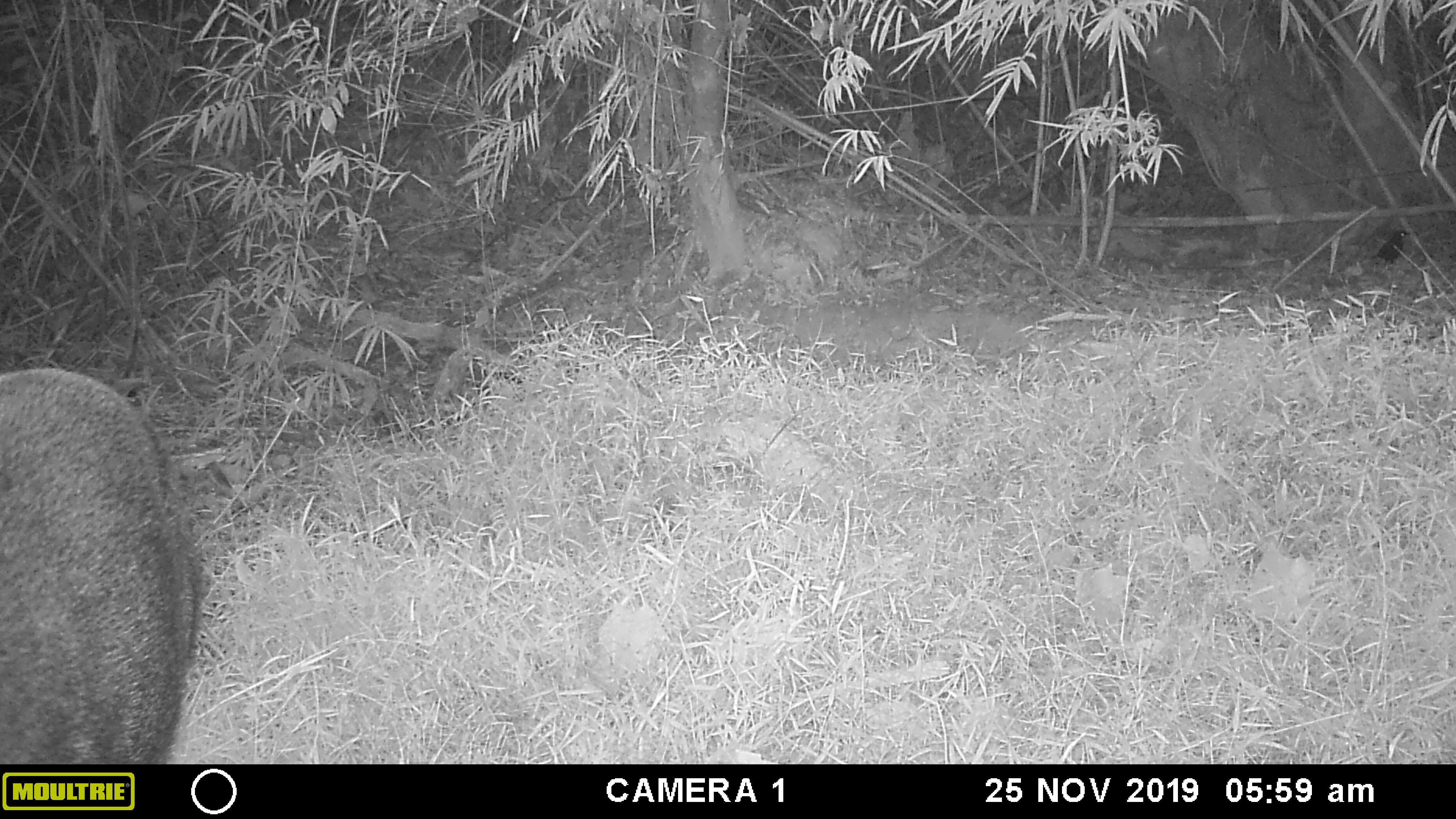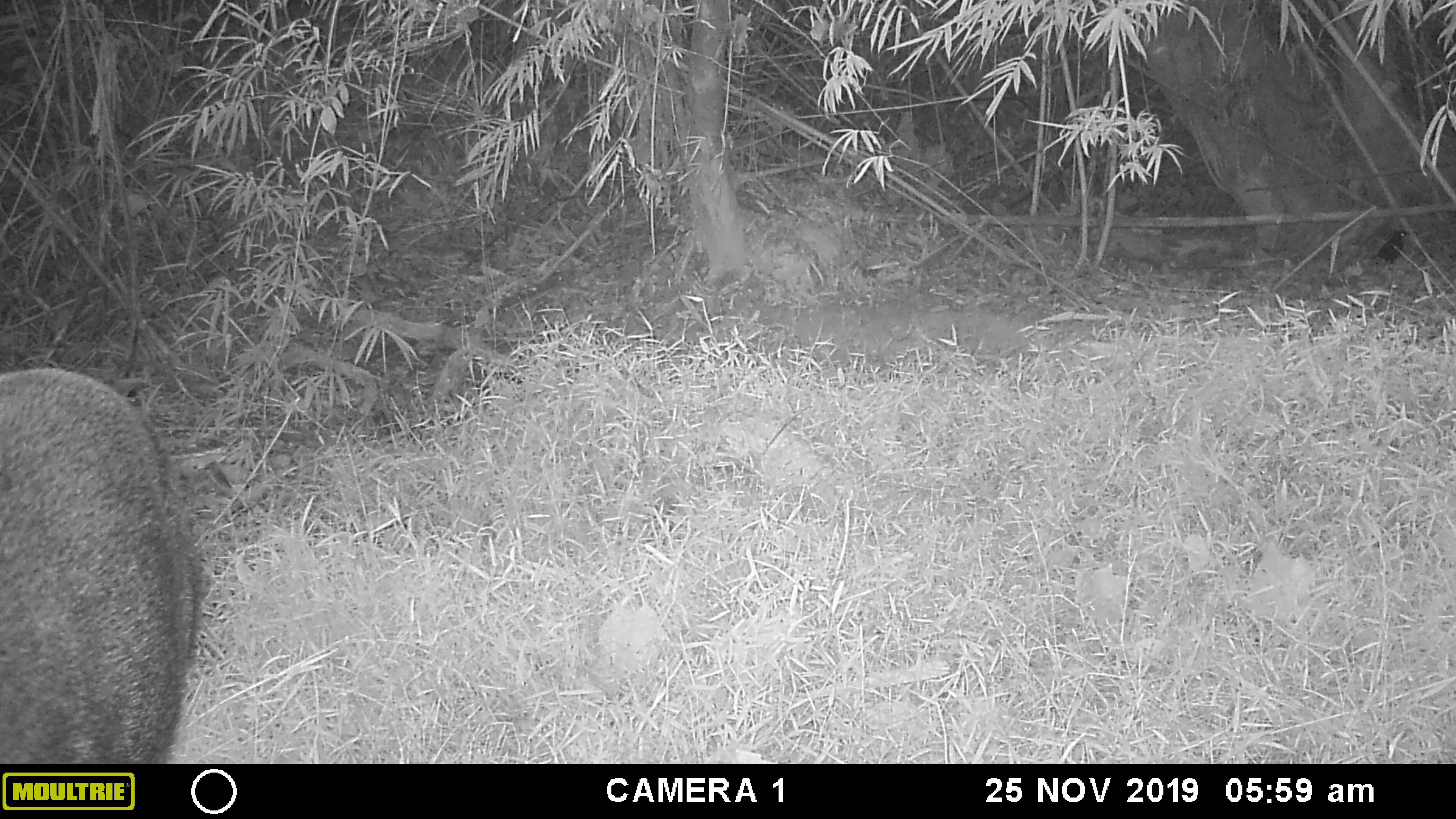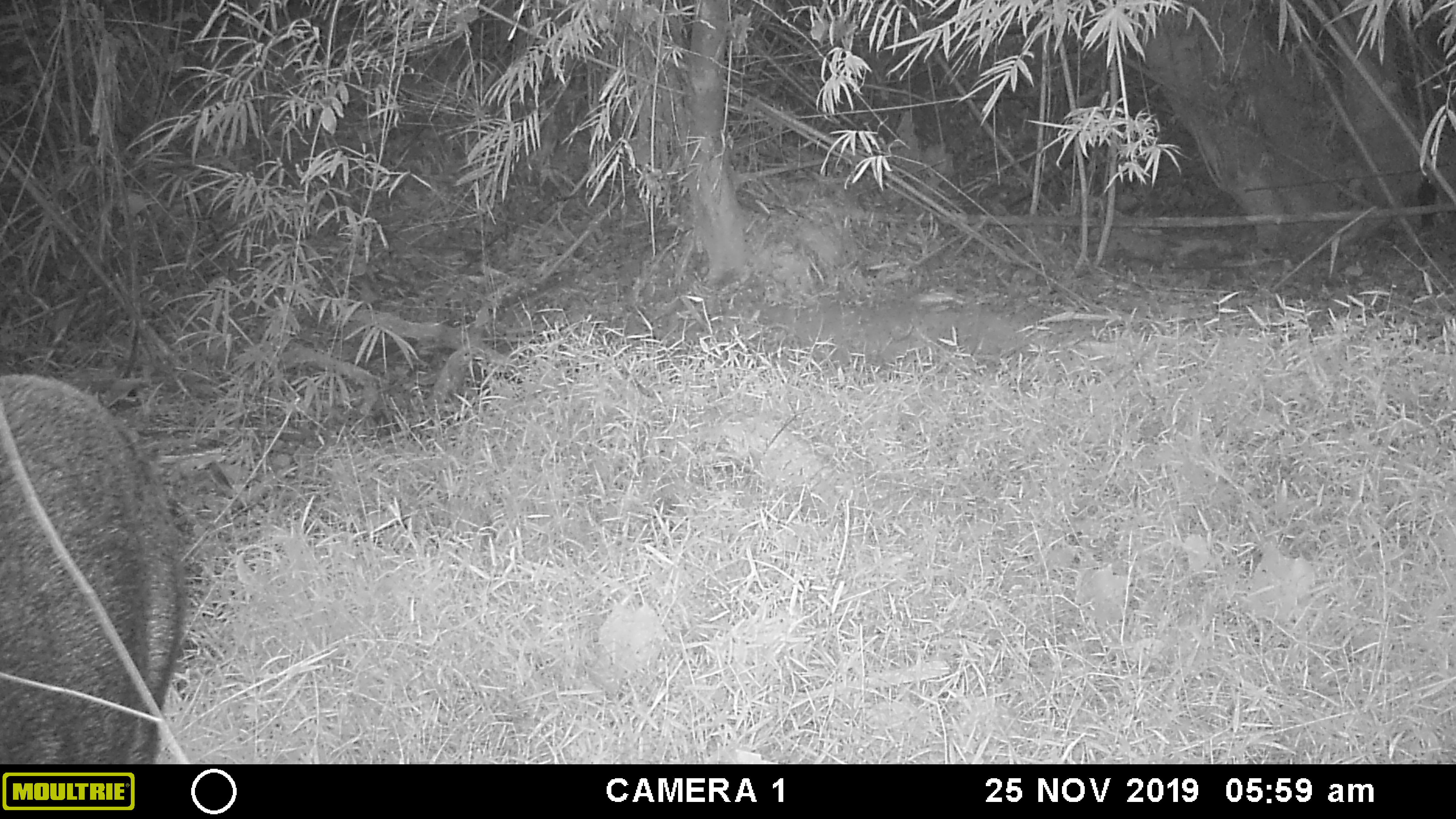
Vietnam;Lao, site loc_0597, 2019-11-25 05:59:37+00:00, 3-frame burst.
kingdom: Animalia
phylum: Chordata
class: Aves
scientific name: Aves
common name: bird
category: unidentified bird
Unidentified bird (bird) (Aves). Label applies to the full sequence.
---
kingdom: Animalia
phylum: Chordata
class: Mammalia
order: Artiodactyla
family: Suidae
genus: Sus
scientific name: Sus scrofa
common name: eurasian wild pig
Eurasian wild pig (Sus scrofa). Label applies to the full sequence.